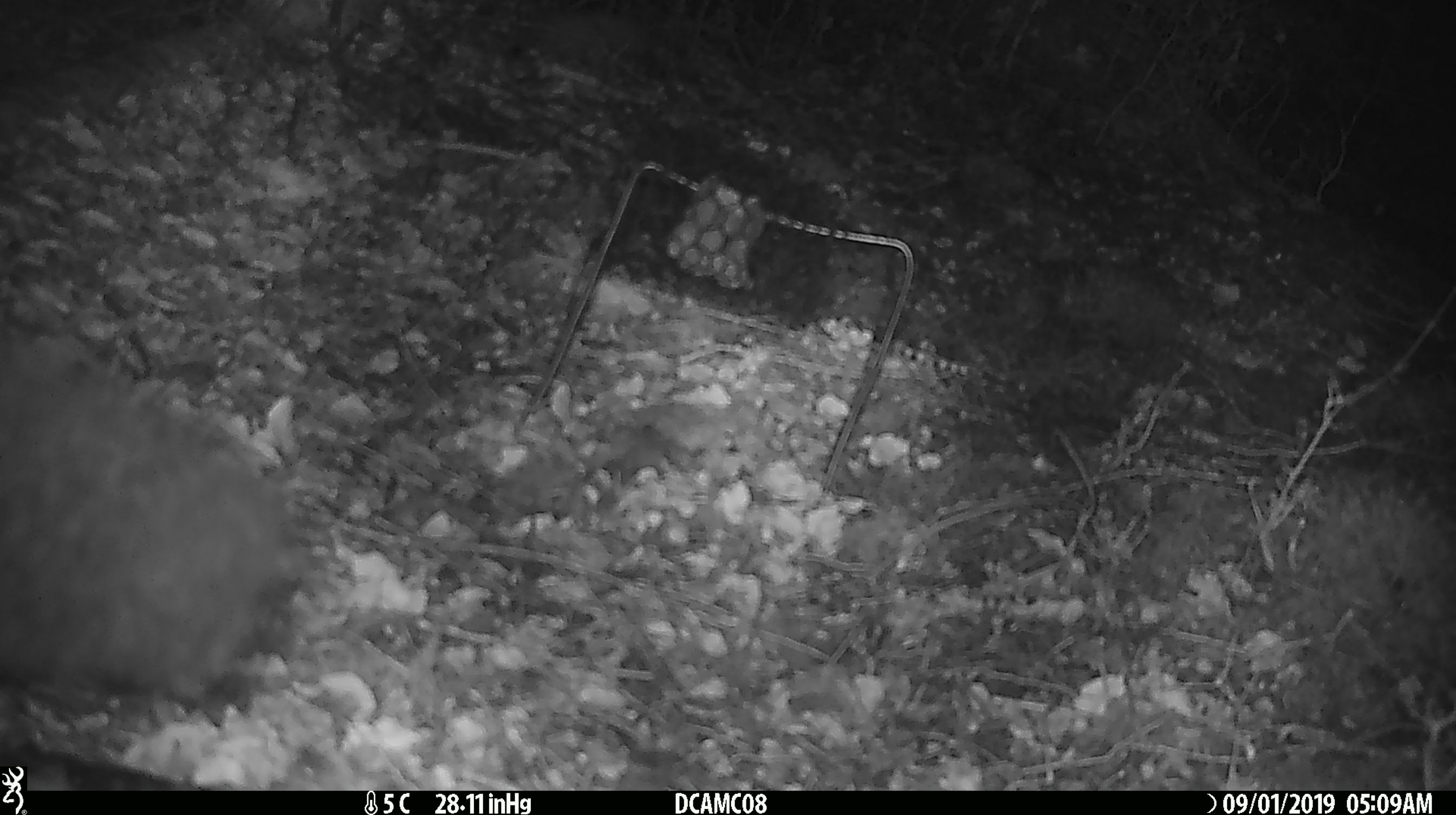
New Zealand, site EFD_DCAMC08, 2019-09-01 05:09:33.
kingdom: Animalia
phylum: Chordata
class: Mammalia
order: Diprotodontia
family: Phalangeridae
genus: Trichosurus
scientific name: Trichosurus vulpecula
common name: common brushtail possum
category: possum